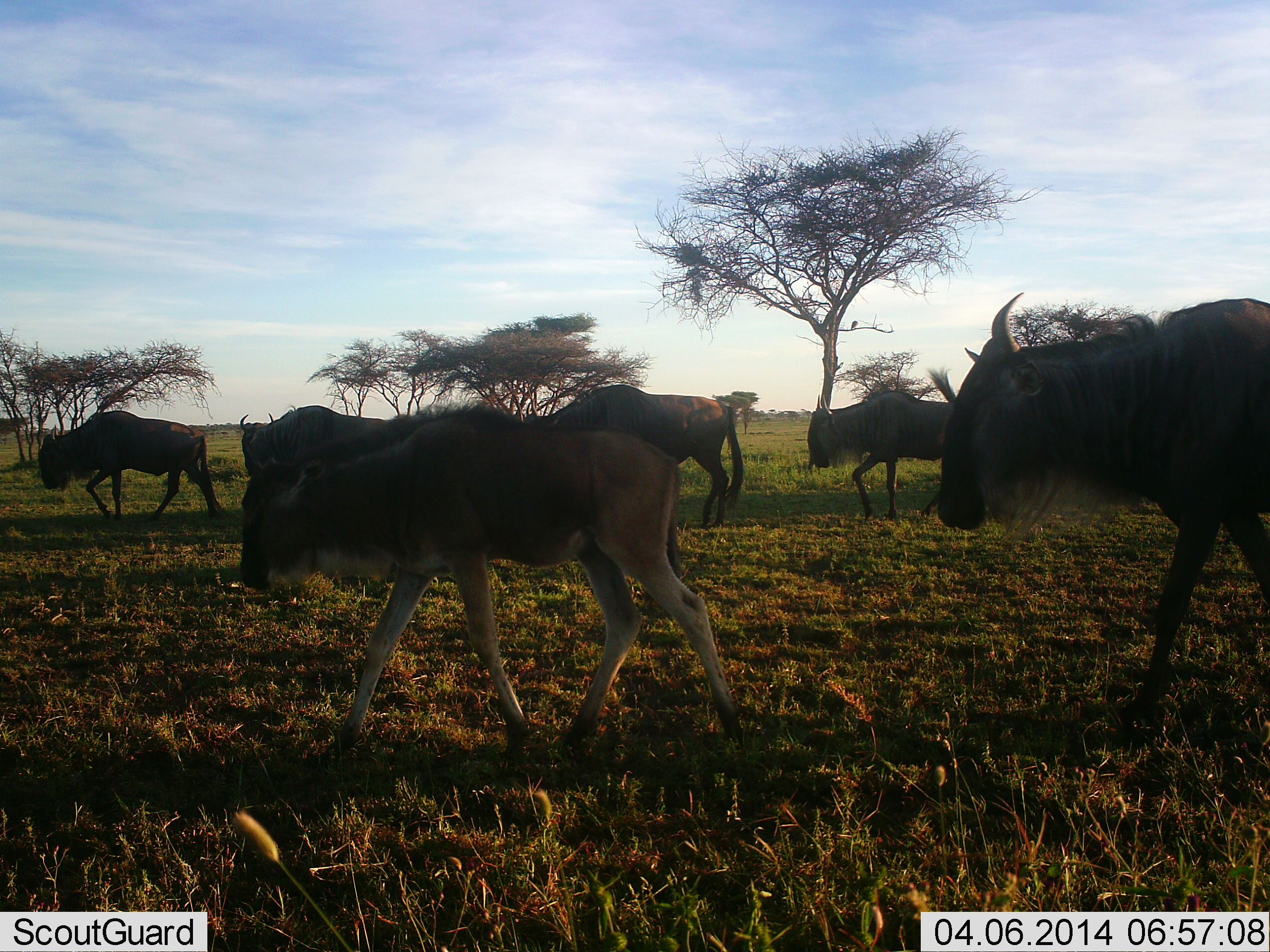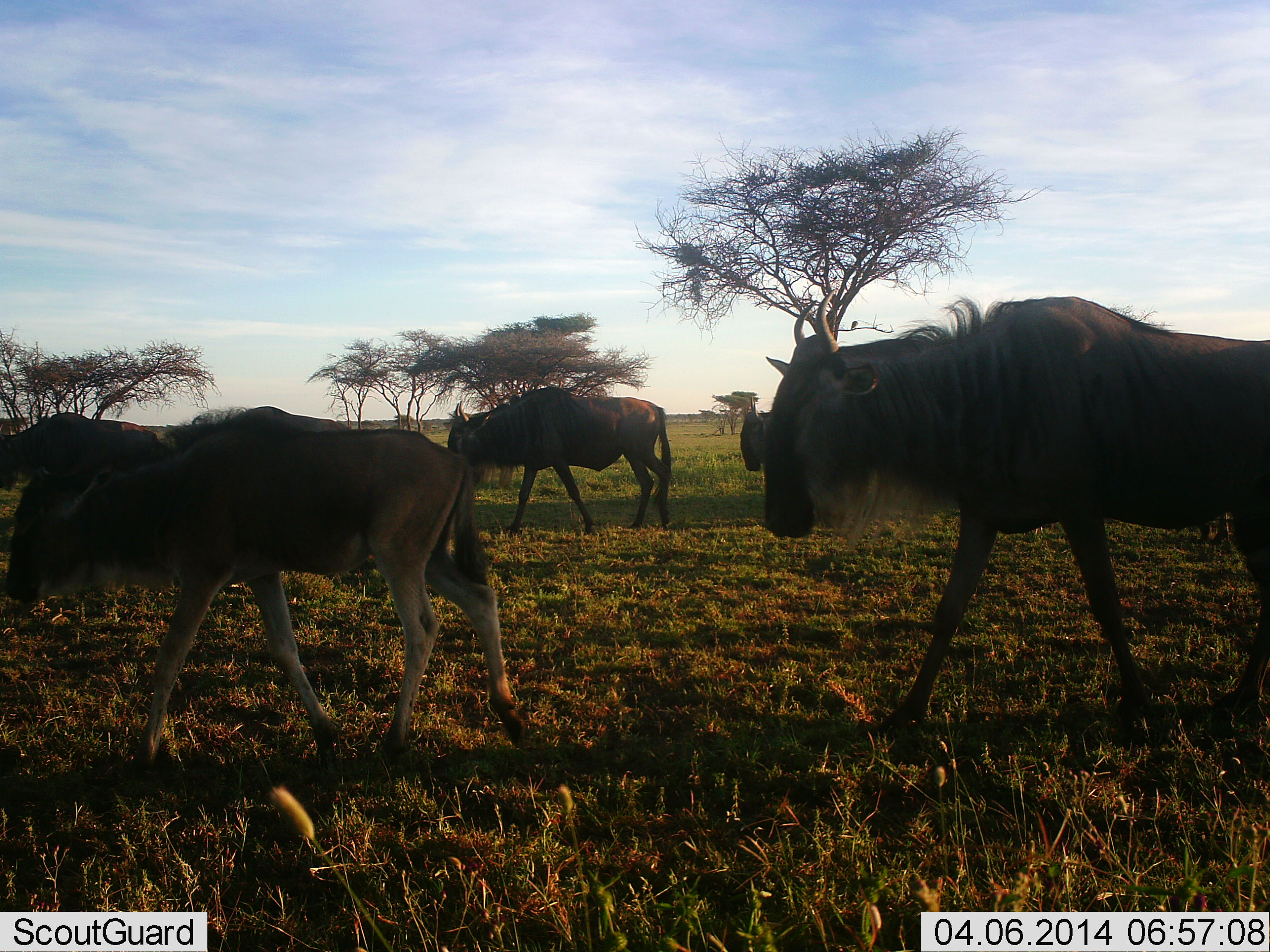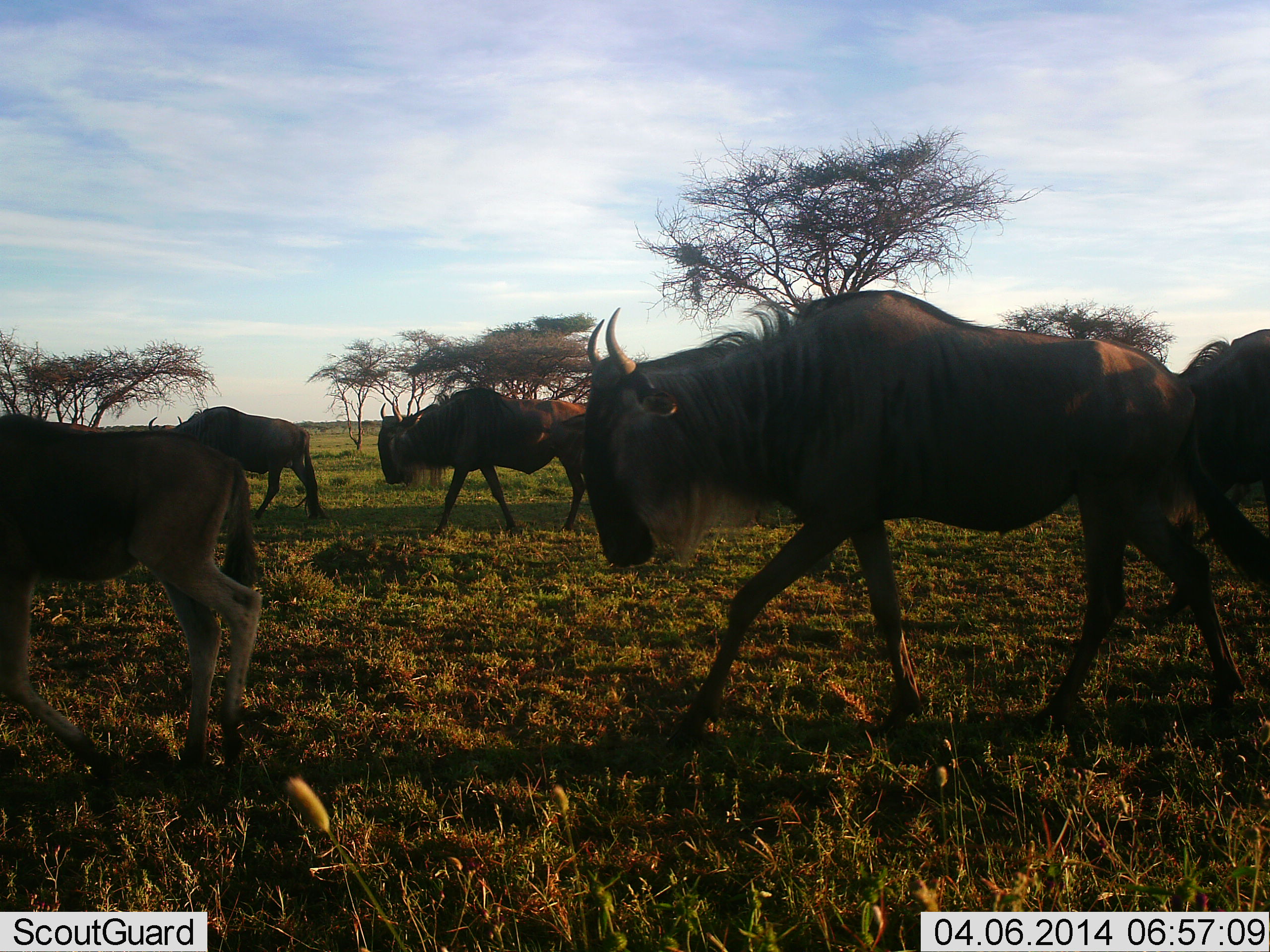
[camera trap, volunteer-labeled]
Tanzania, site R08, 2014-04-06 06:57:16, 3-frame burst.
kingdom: Animalia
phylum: Chordata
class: Mammalia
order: Artiodactyla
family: Bovidae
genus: Connochaetes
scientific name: Connochaetes taurinus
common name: blue wildebeest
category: wildebeest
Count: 8.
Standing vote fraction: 0%.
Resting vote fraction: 0%.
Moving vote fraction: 100%.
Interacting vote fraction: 0%.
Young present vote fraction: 40%.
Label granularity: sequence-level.